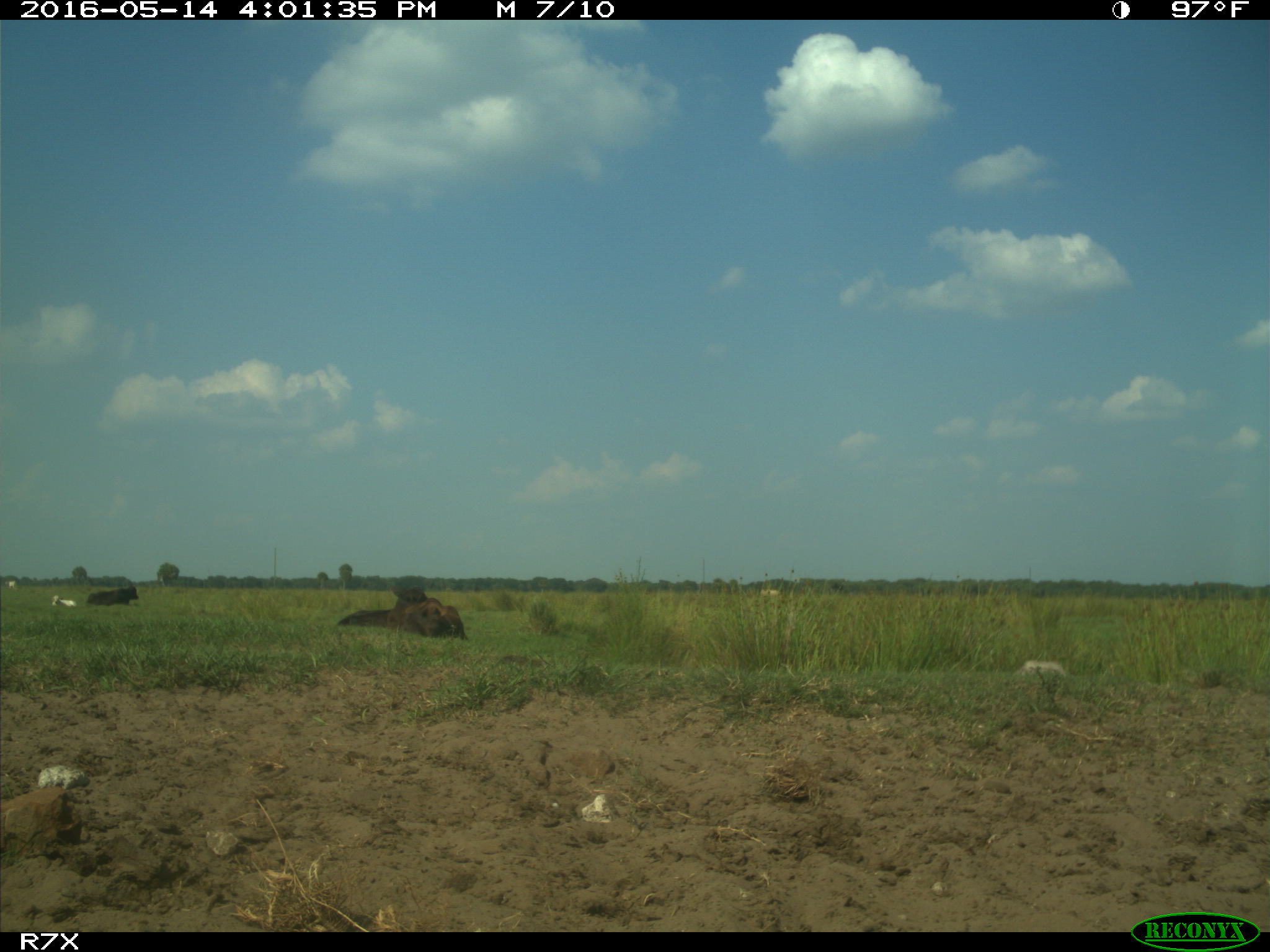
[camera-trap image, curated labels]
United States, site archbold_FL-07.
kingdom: Animalia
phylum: Chordata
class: Mammalia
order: Artiodactyla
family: Bovidae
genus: Bos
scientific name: Bos taurus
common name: domestic cow